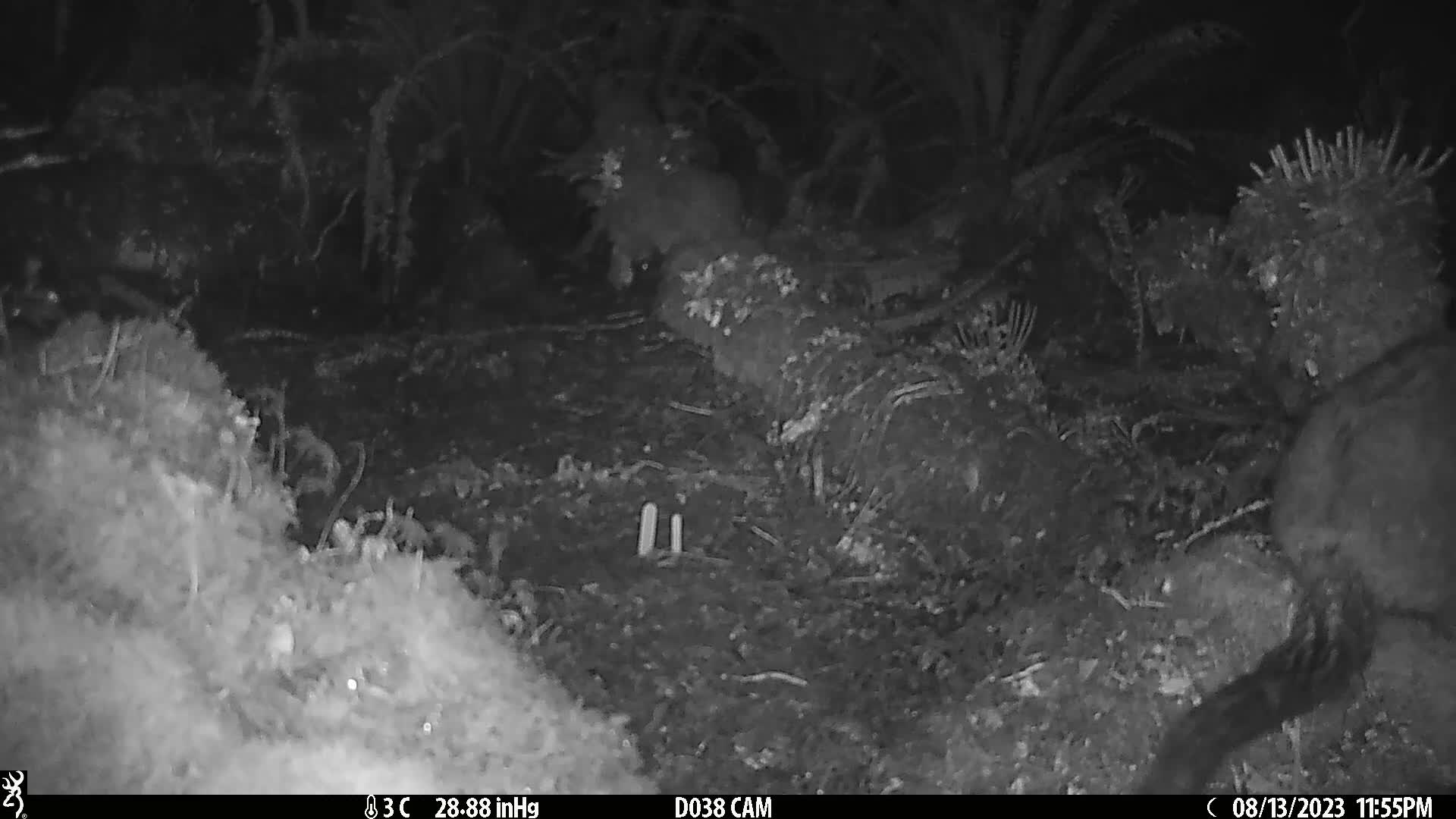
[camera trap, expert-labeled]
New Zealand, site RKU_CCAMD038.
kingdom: Animalia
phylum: Chordata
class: Mammalia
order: Diprotodontia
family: Phalangeridae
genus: Trichosurus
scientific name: Trichosurus vulpecula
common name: common brushtail possum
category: possum